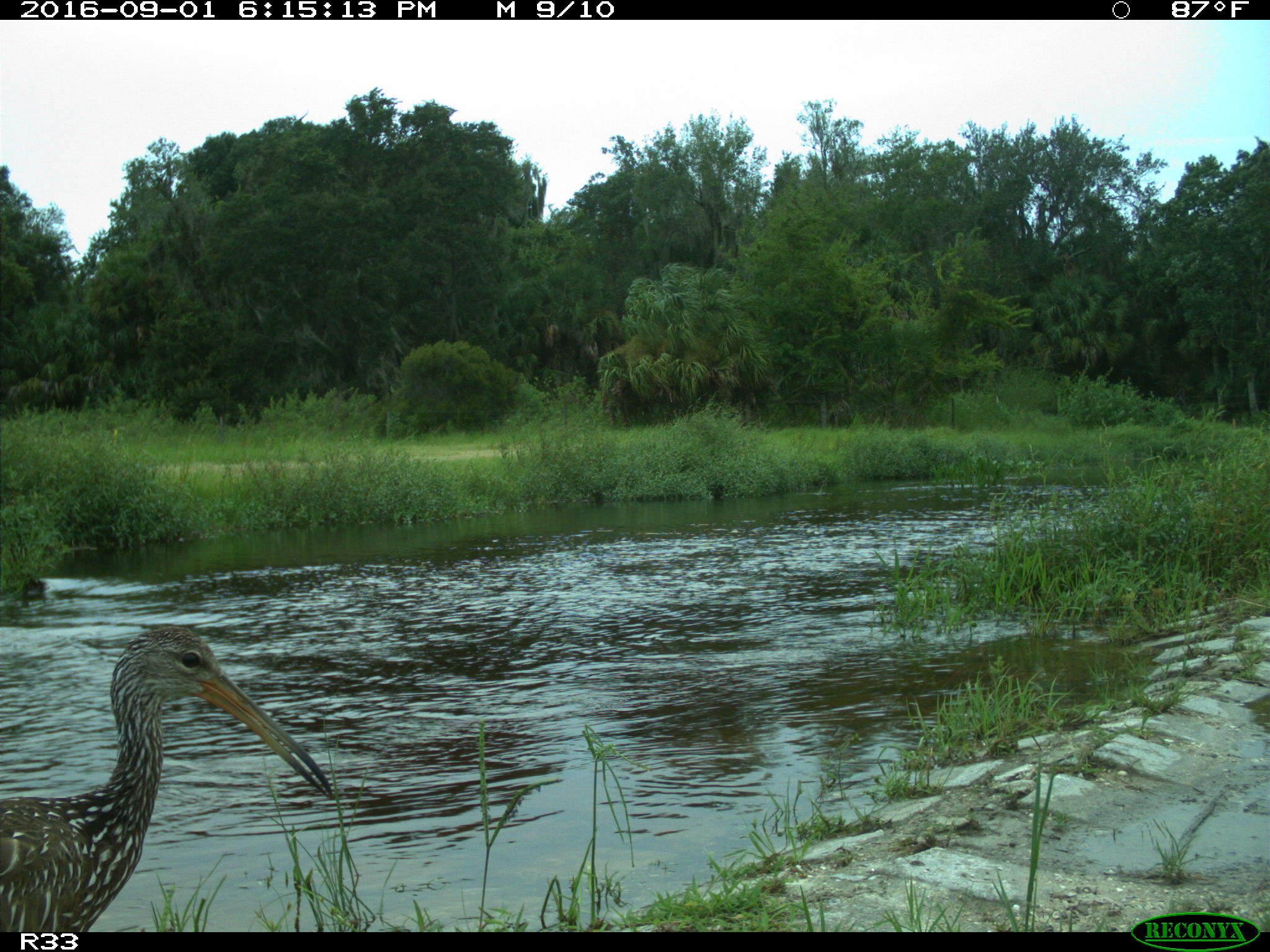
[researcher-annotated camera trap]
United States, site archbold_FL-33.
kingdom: Animalia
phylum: Chordata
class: Aves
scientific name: Aves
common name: birds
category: unidentified bird